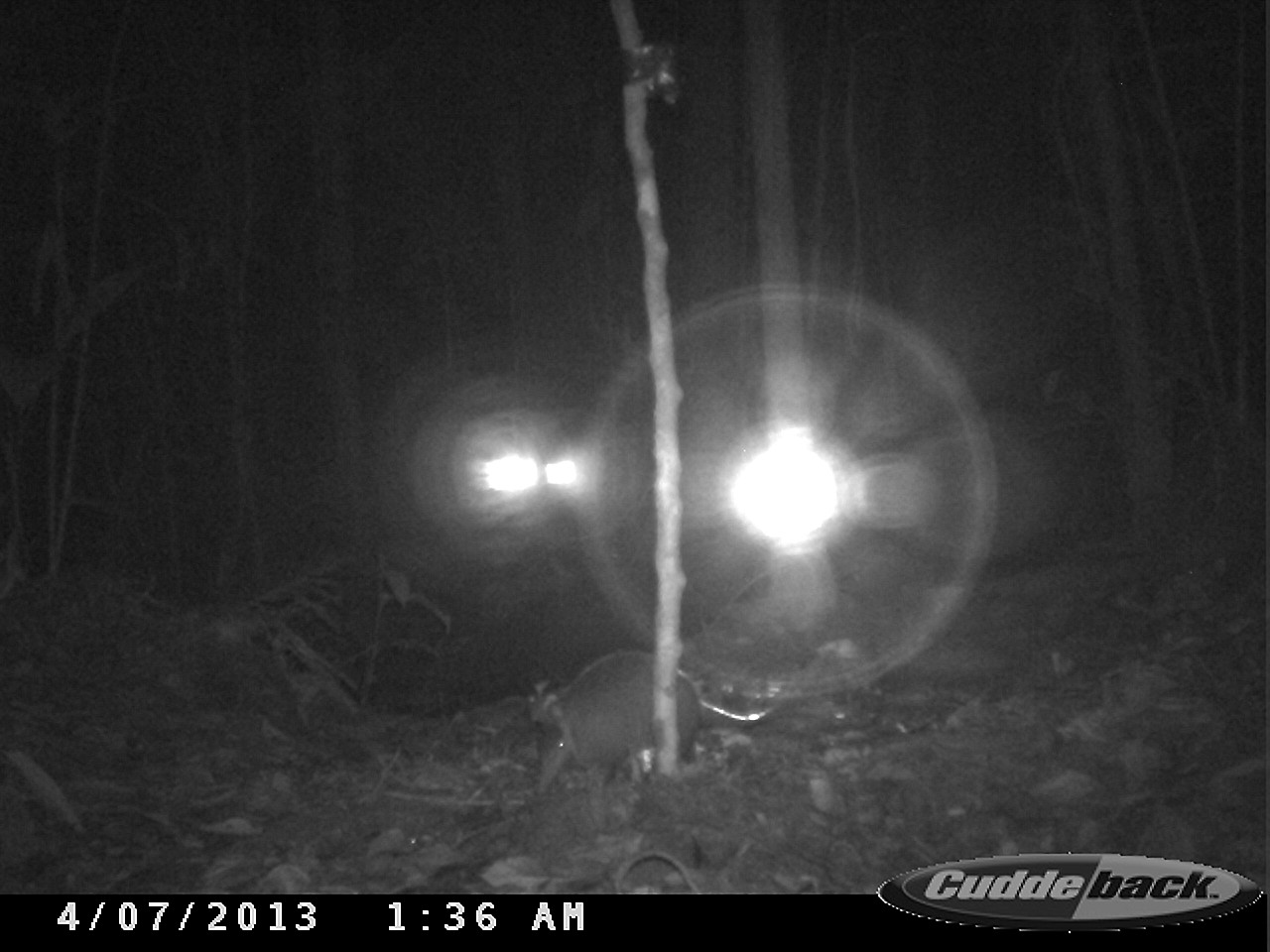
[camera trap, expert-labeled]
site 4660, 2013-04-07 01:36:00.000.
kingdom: Animalia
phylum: Chordata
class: Mammalia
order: Cingulata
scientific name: Cingulata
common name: armadillo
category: unknown armadillo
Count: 1.